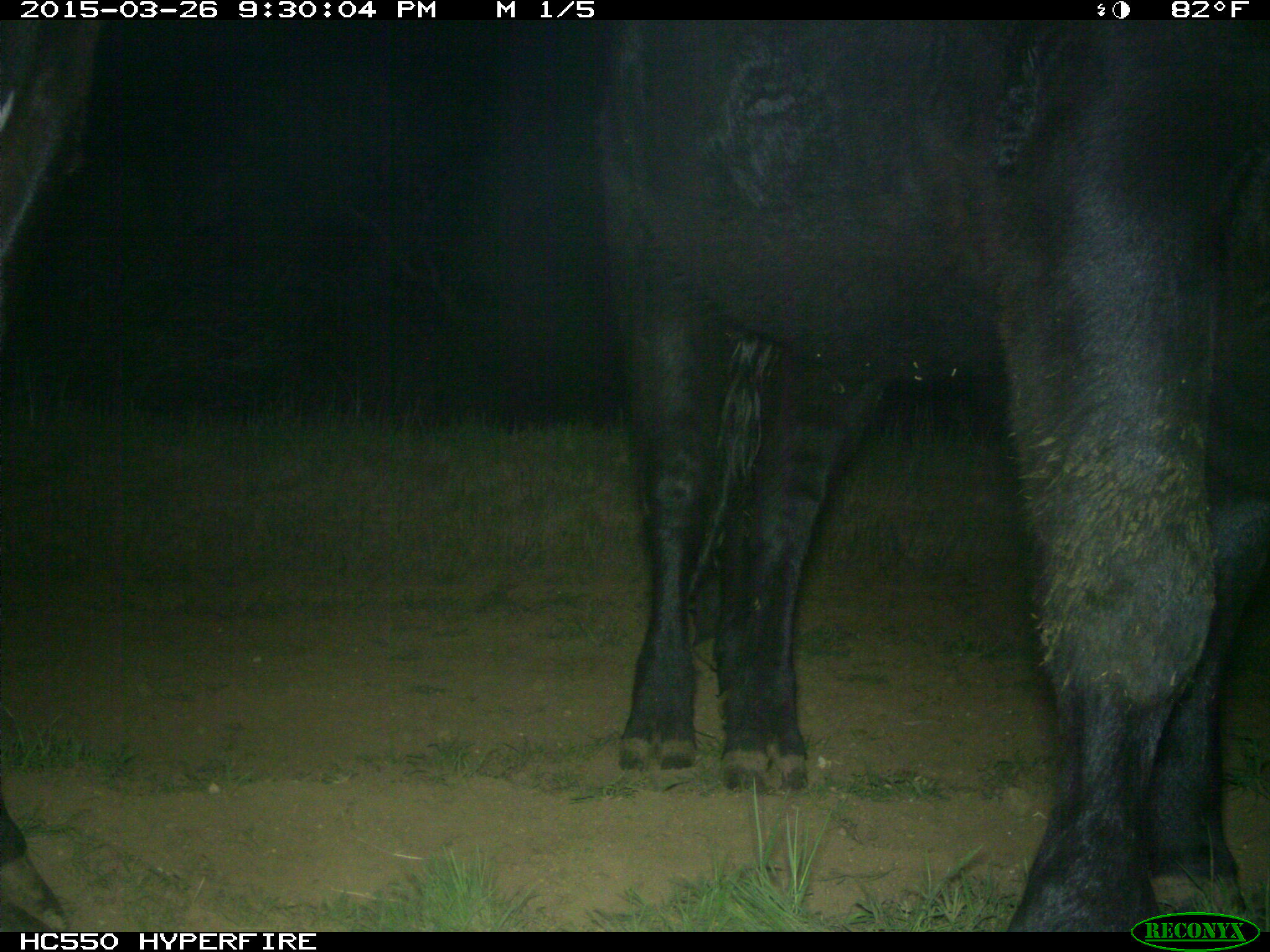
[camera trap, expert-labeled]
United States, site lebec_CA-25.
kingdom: Animalia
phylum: Chordata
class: Mammalia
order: Artiodactyla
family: Bovidae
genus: Bos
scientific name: Bos taurus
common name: domestic cow